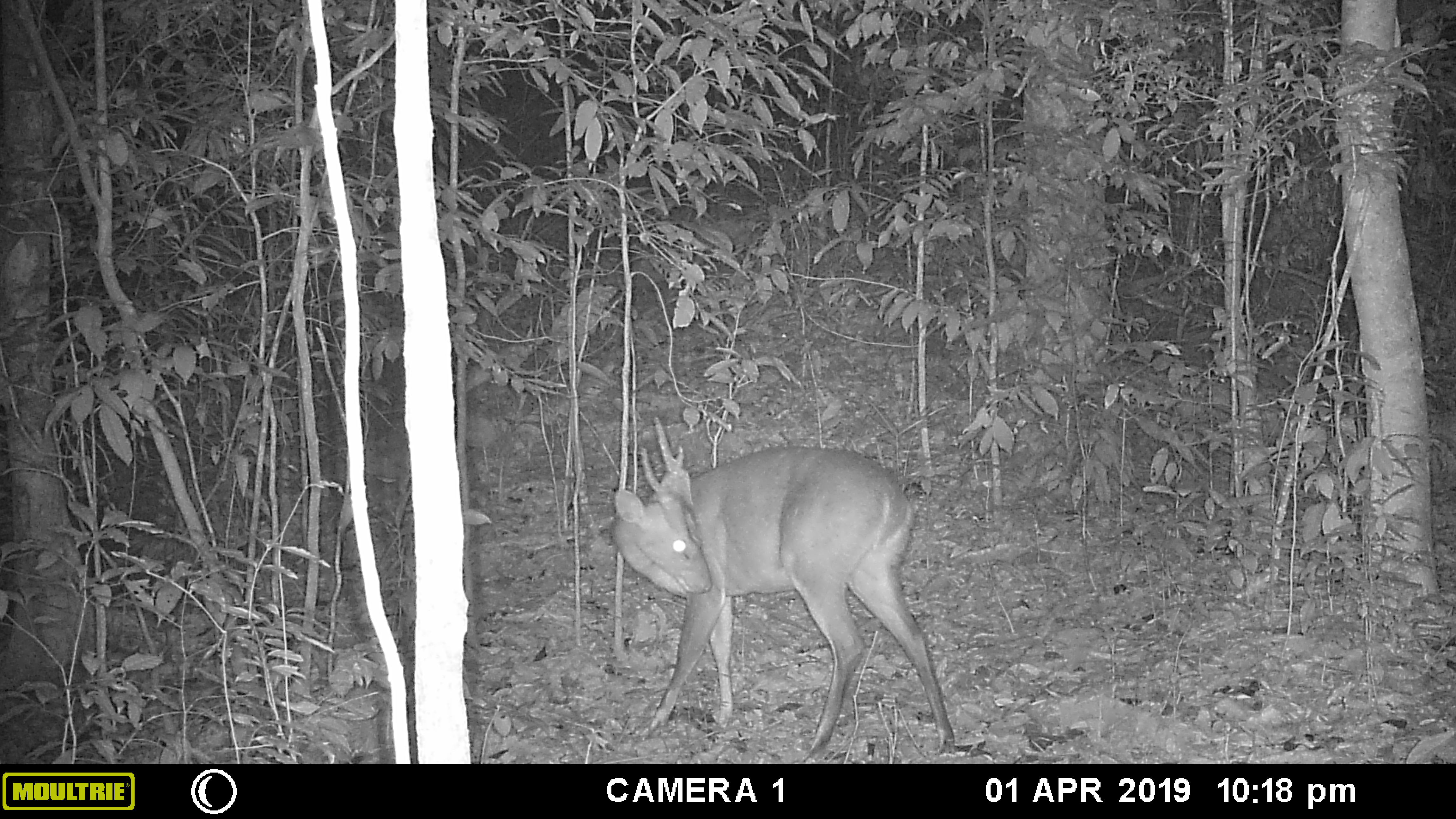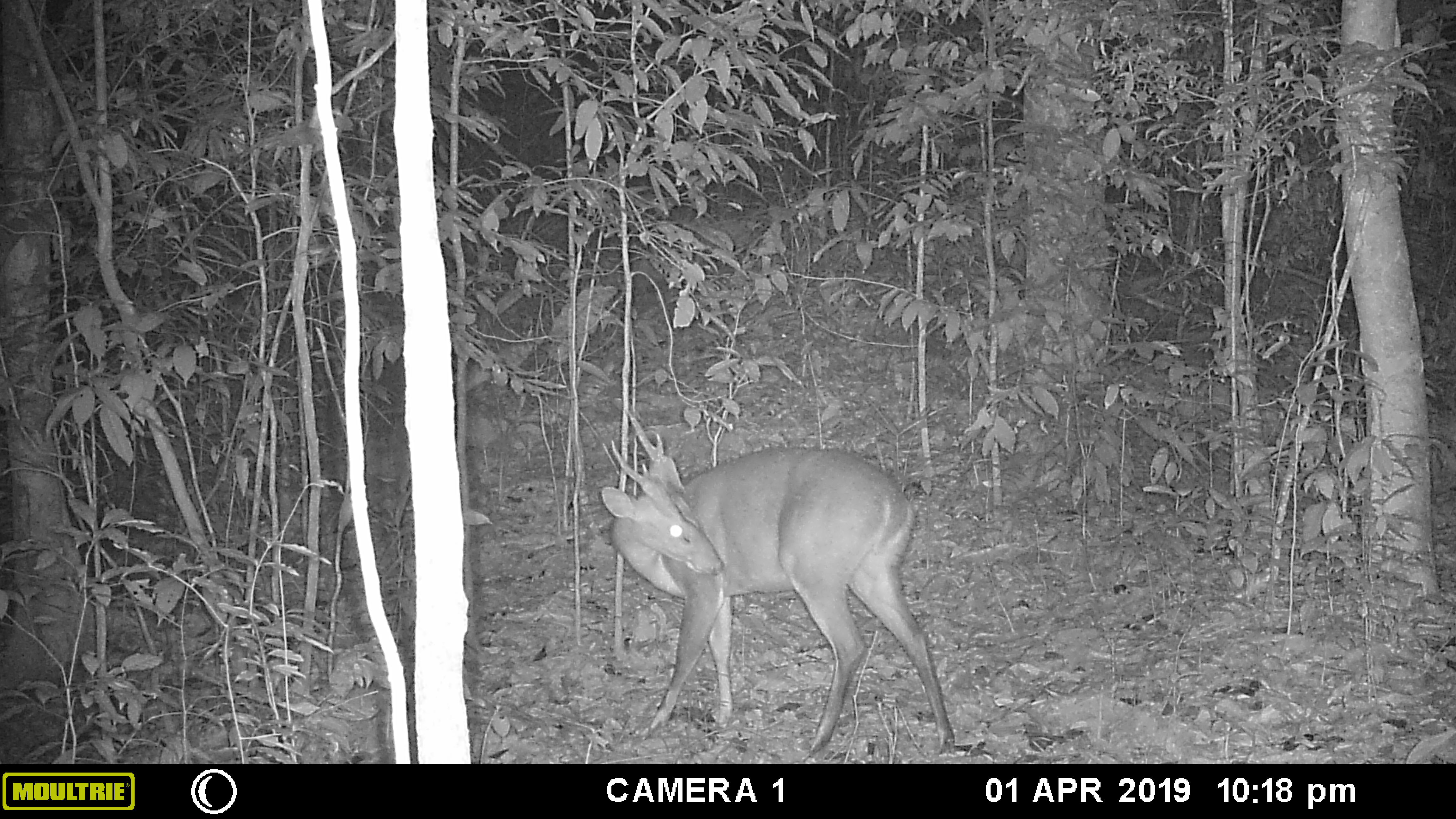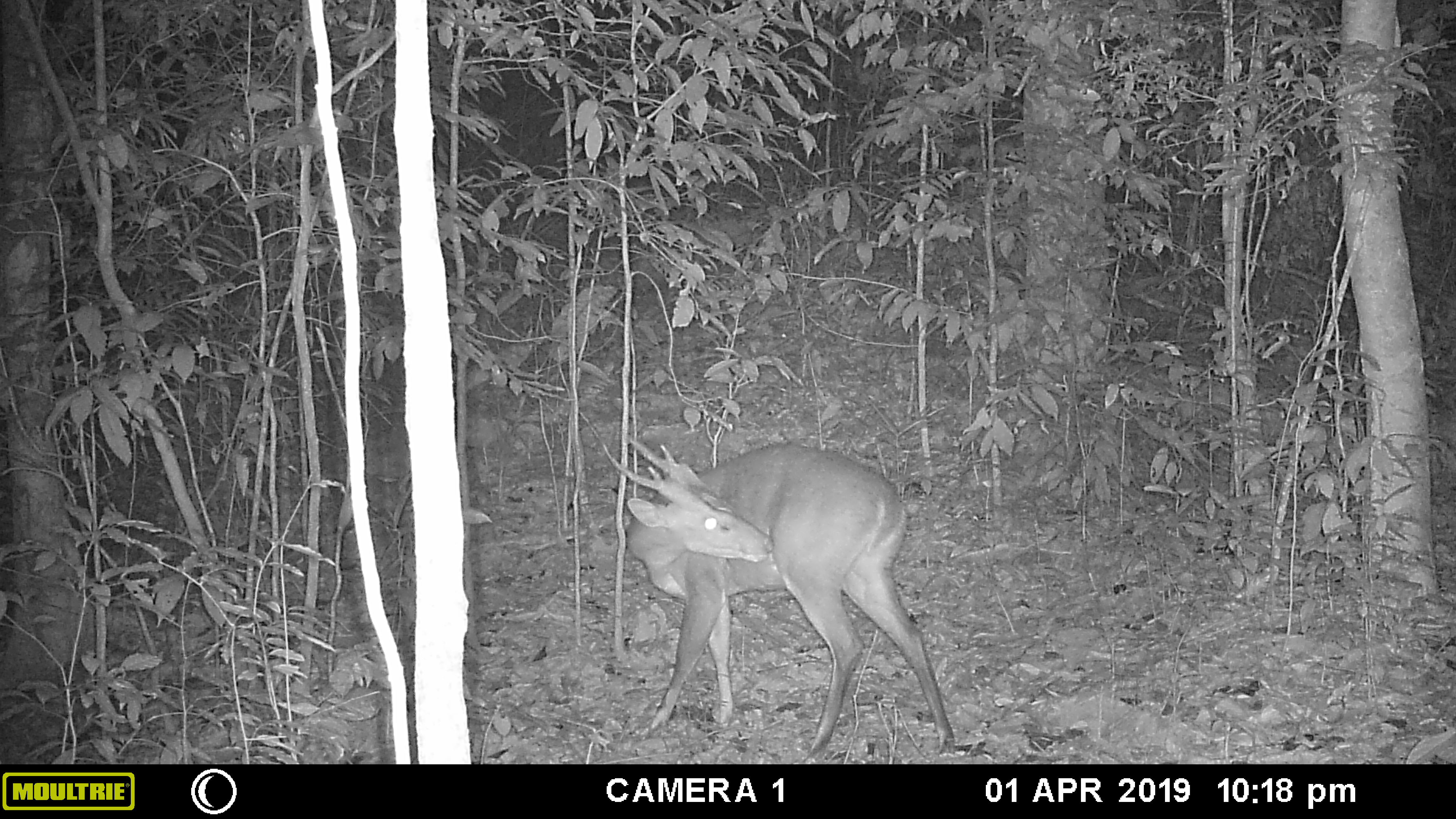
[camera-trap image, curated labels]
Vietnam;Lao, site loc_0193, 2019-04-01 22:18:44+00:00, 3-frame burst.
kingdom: Animalia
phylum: Chordata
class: Mammalia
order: Artiodactyla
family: Cervidae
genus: Muntiacus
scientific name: Muntiacus vuquangensis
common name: large-antlered muntjac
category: large antlered muntjac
Large antlered muntjac (large-antlered muntjac) (Muntiacus vuquangensis). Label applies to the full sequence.